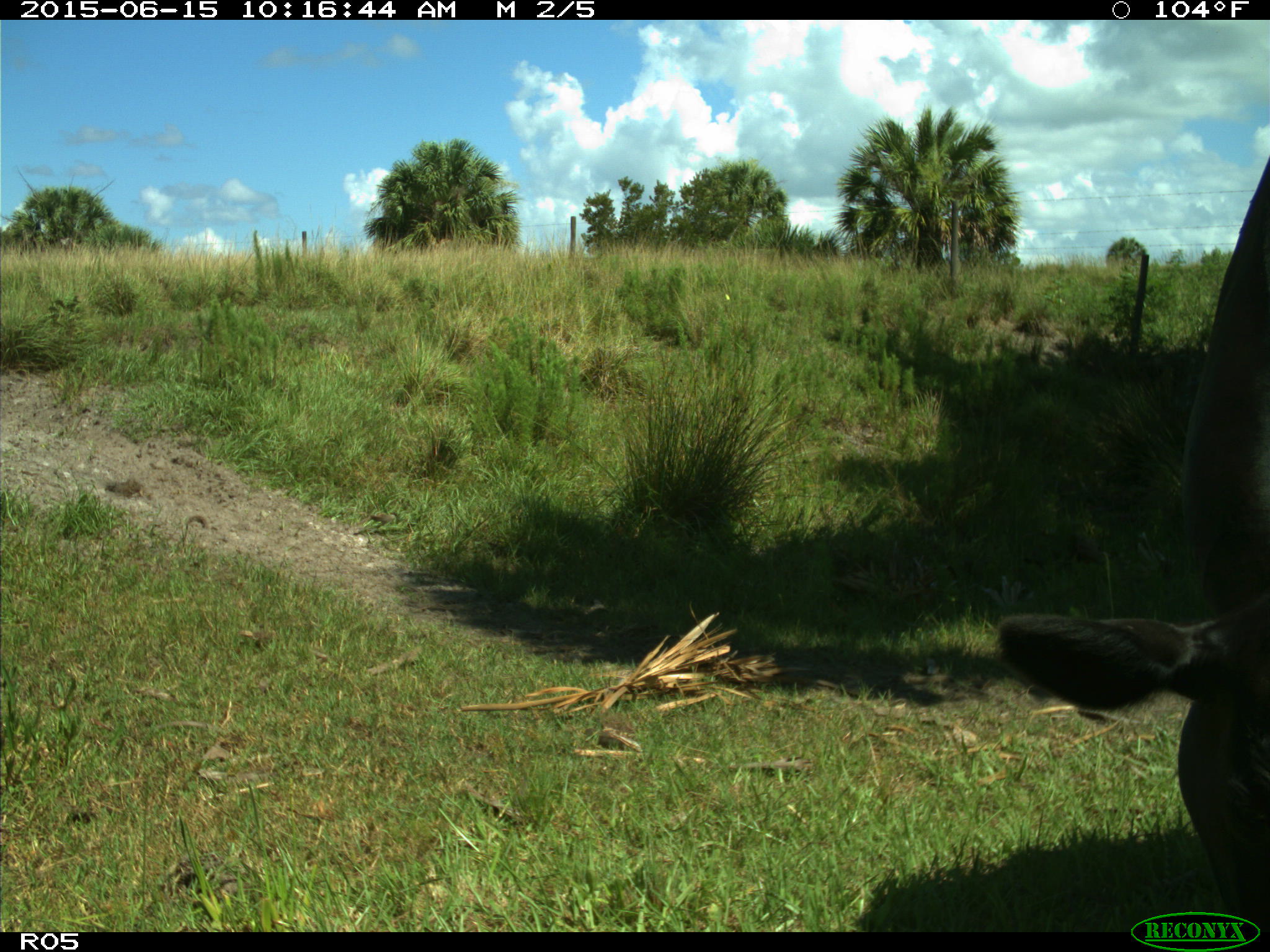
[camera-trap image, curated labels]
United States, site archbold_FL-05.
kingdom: Animalia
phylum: Chordata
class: Mammalia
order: Artiodactyla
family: Bovidae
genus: Bos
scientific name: Bos taurus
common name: domestic cow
Bos taurus (domestic cow).